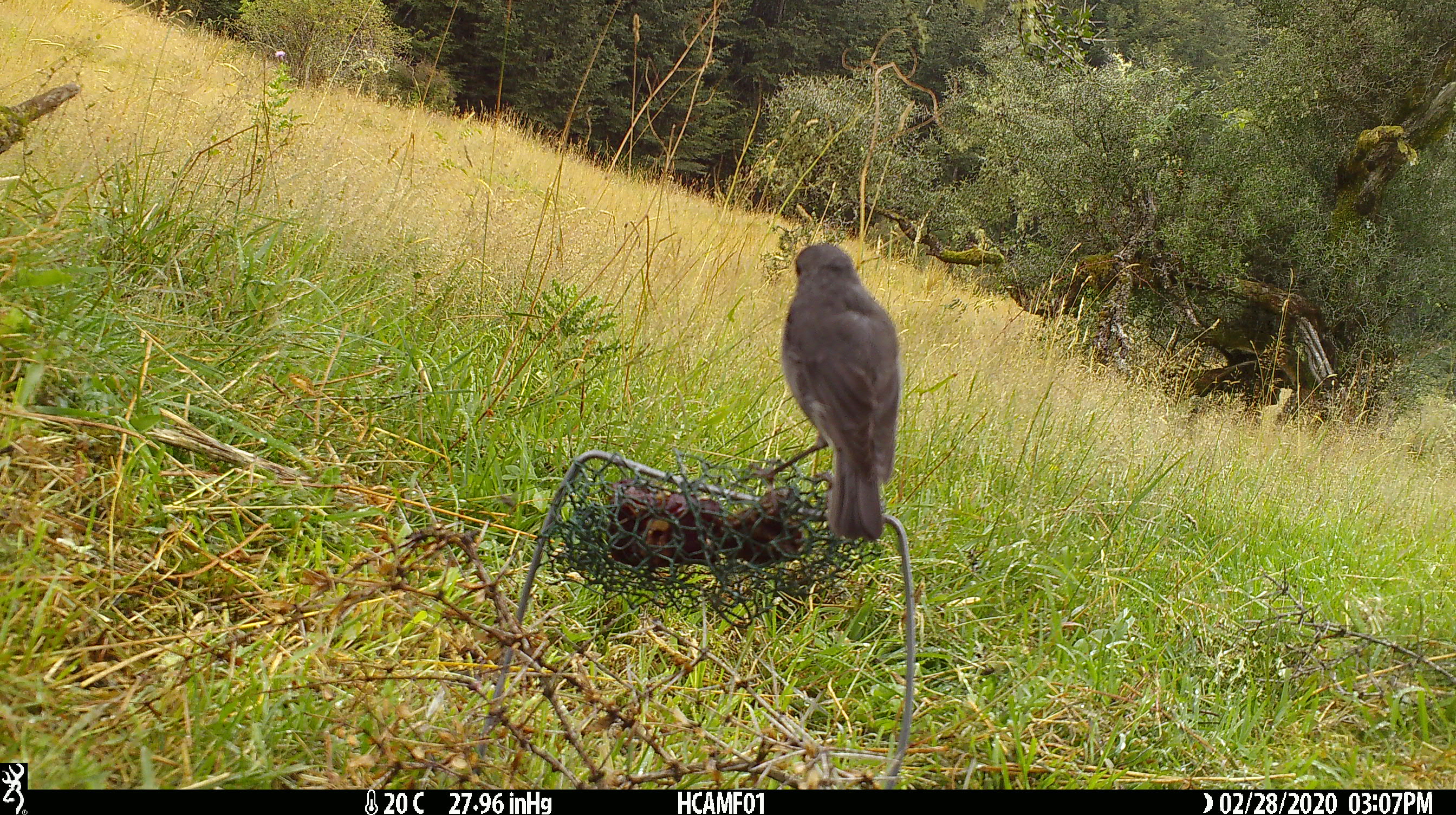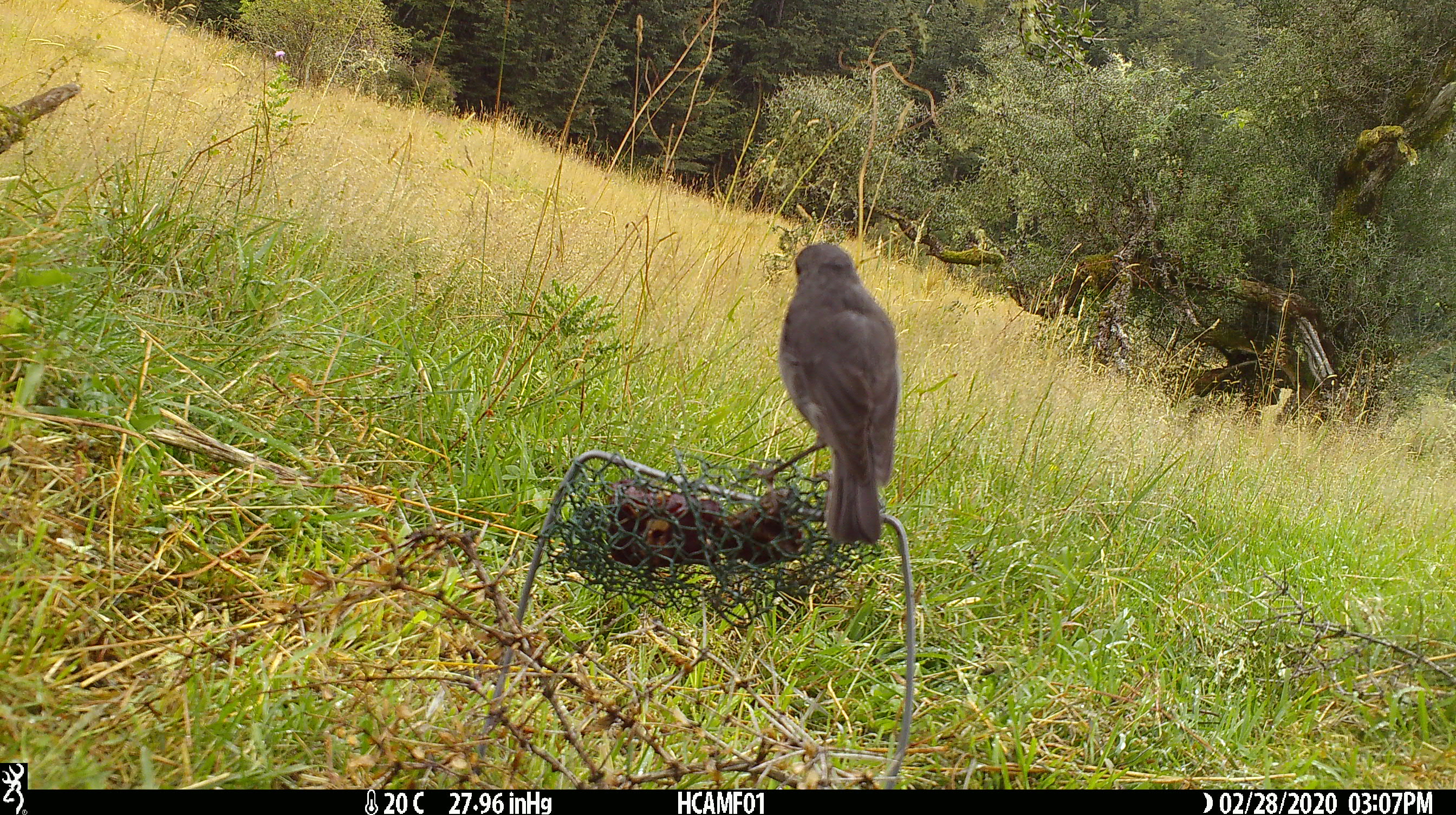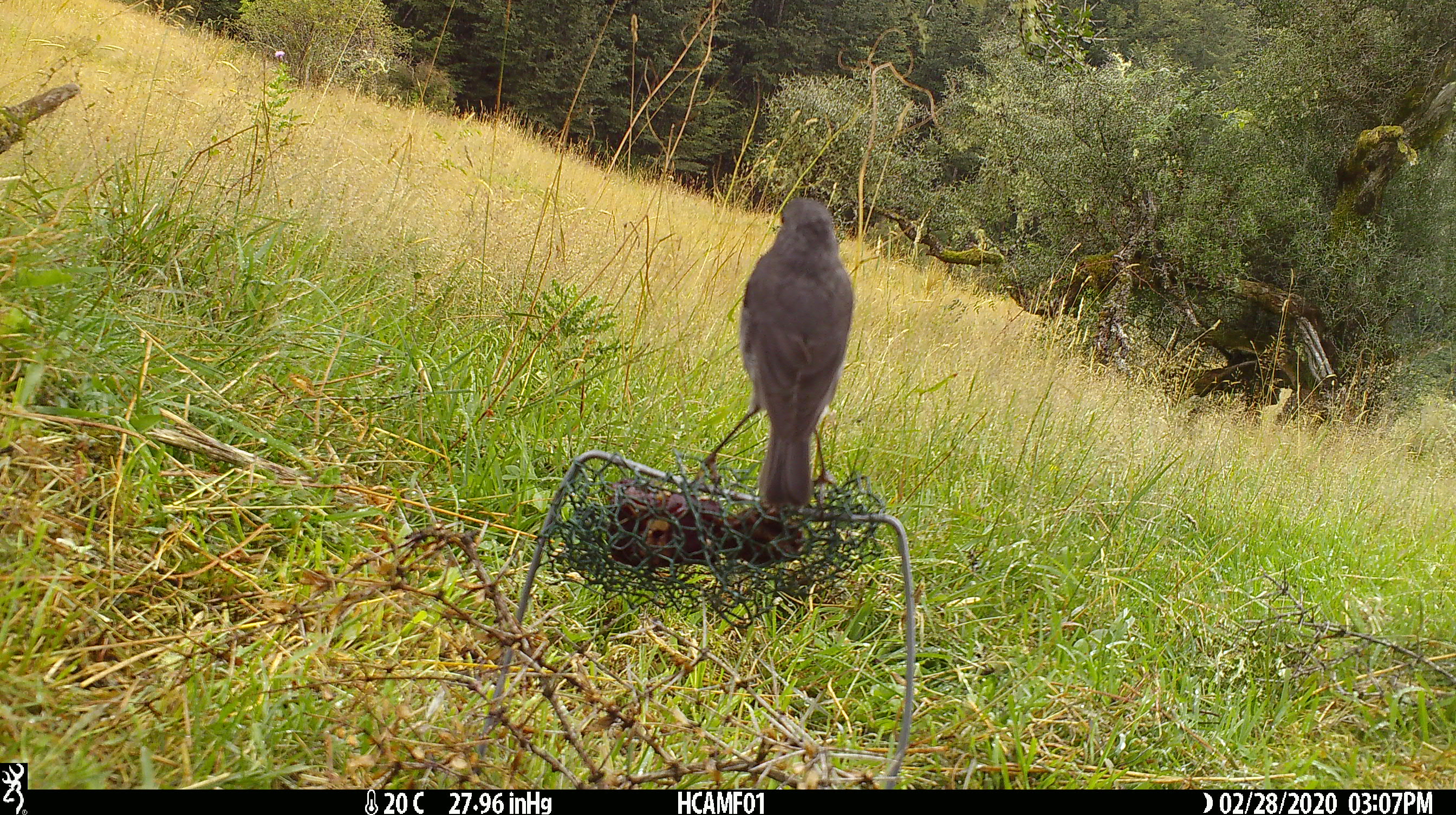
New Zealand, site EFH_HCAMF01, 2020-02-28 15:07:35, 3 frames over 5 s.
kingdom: Animalia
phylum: Chordata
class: Aves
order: Passeriformes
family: Petroicidae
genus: Petroica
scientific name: Petroica australis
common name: new zealand robin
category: robin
Robin (new zealand robin) (Petroica australis).